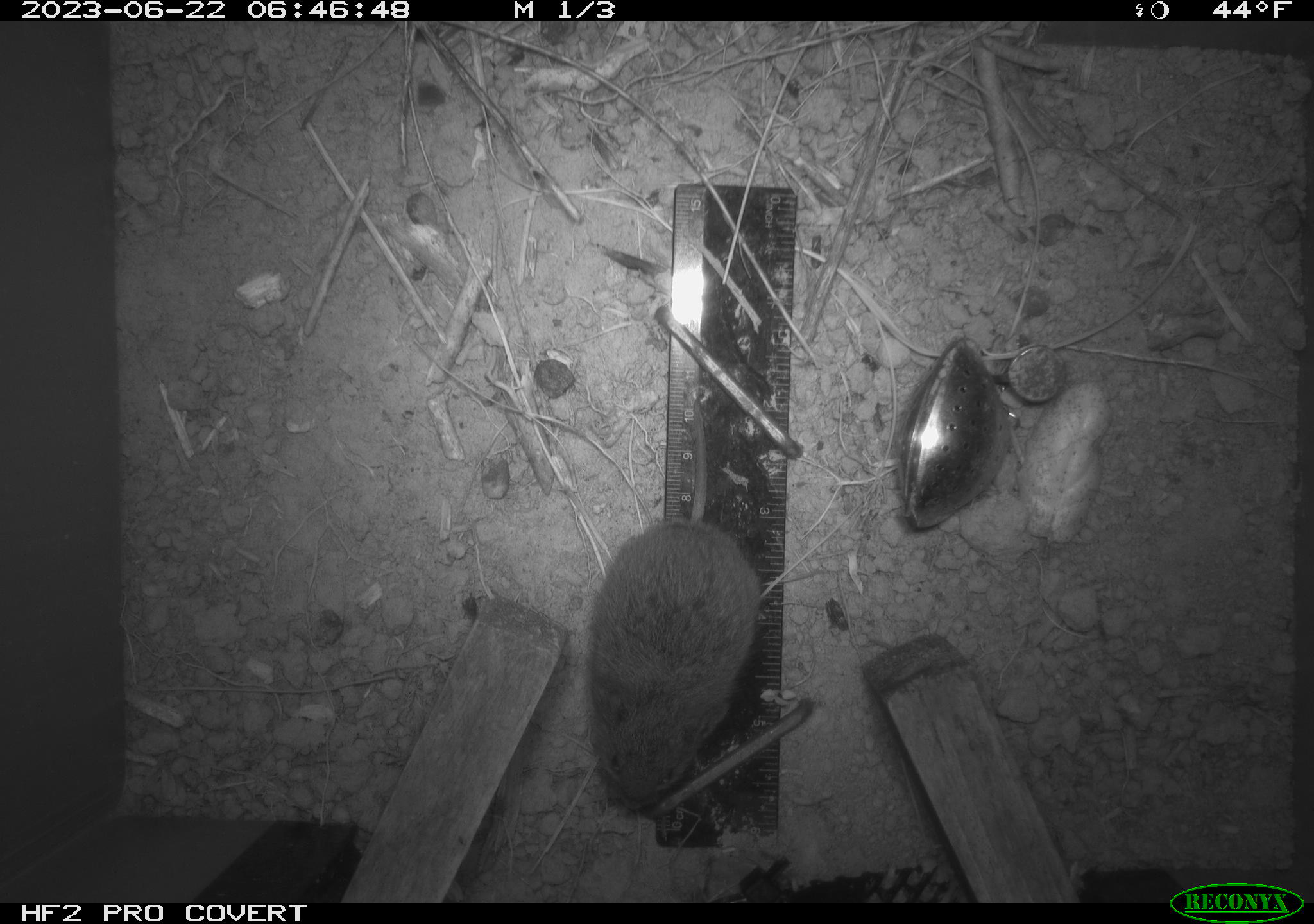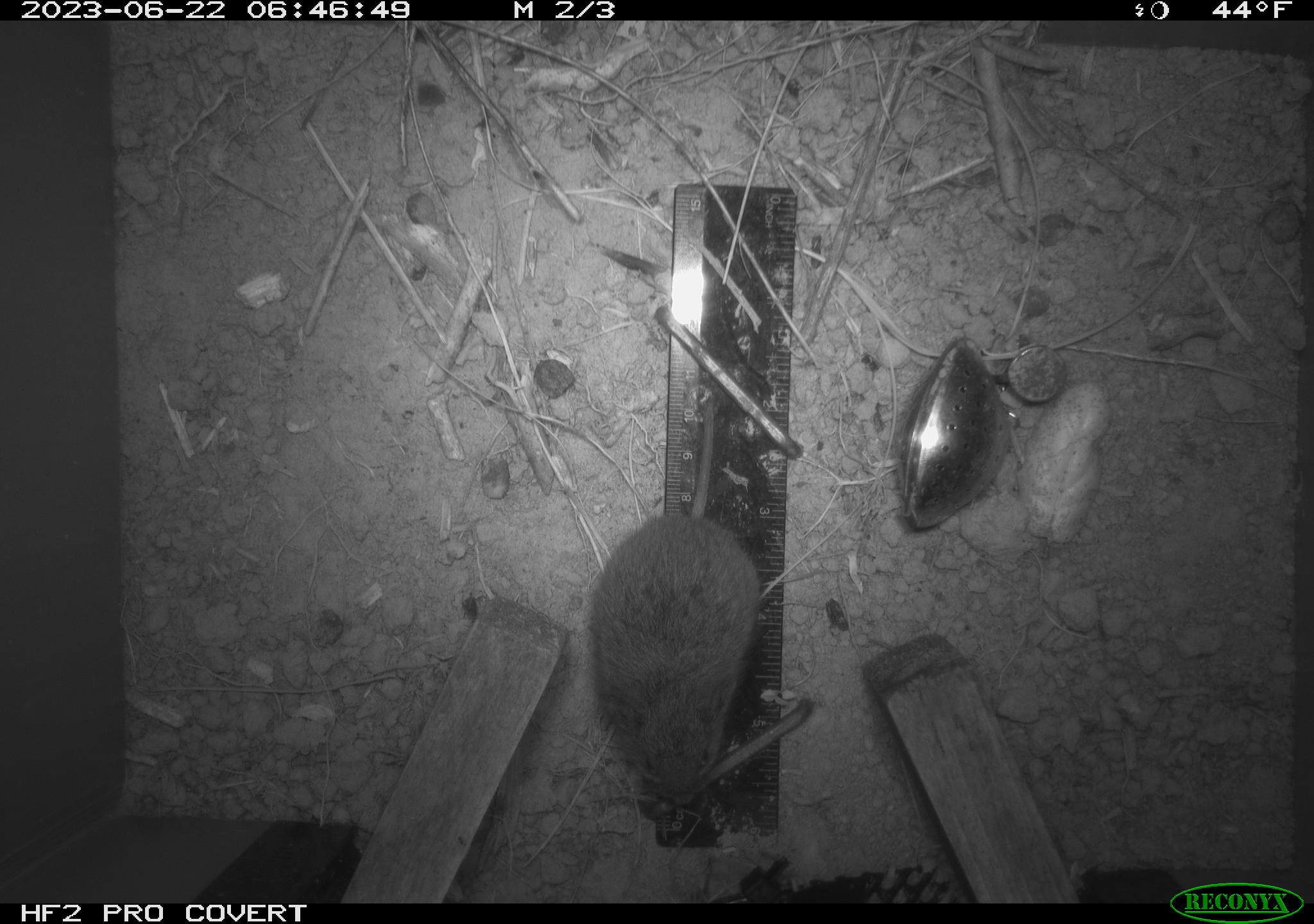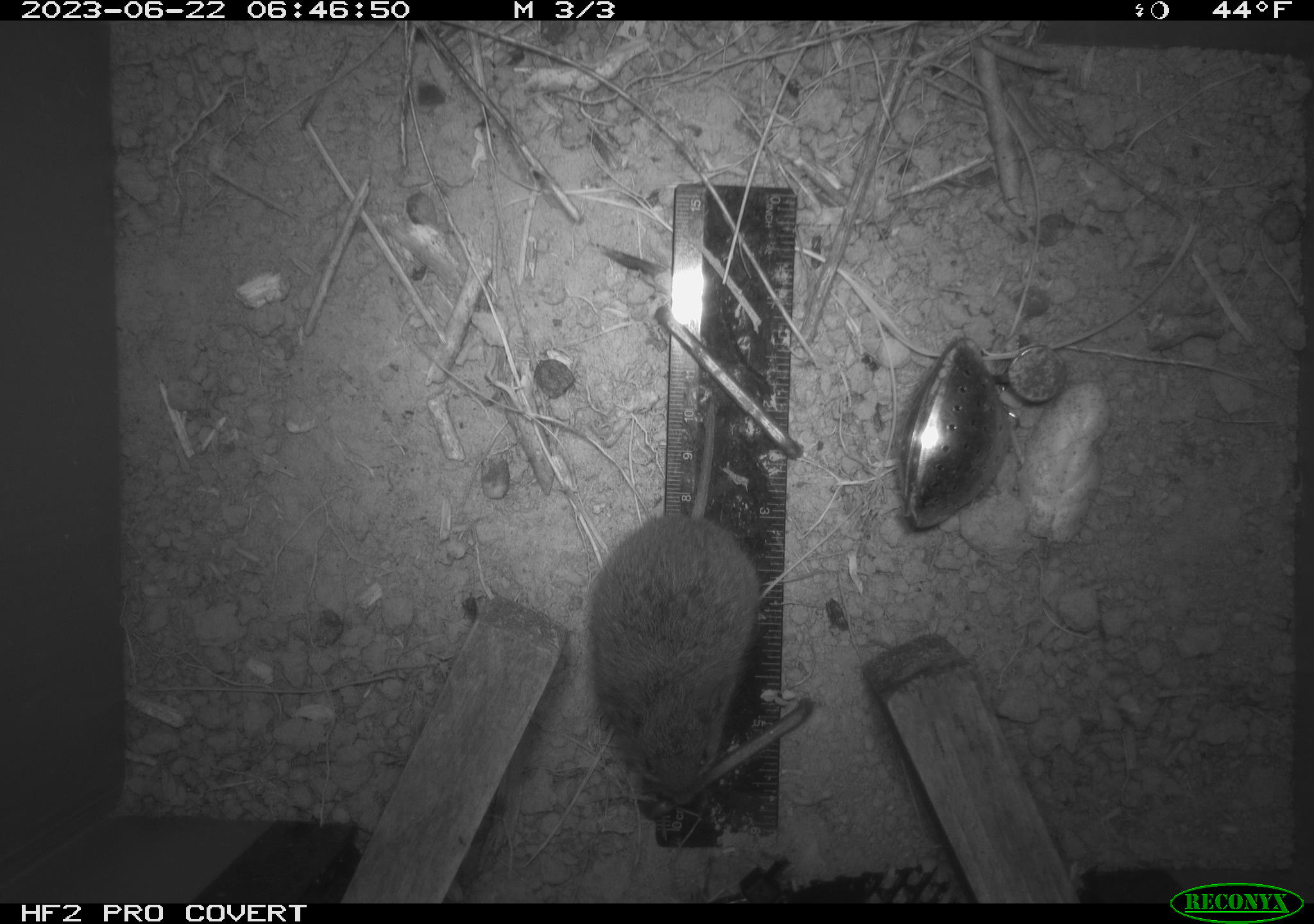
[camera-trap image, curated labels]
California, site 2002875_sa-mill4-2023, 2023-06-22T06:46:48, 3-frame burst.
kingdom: Animalia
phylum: Chordata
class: Mammalia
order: Rodentia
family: Cricetidae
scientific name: Arvicolinae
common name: voles, lemmings, and muskrats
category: arvicolinae subfamily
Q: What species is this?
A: Arvicolinae subfamily (voles, lemmings, and muskrats) (Arvicolinae).